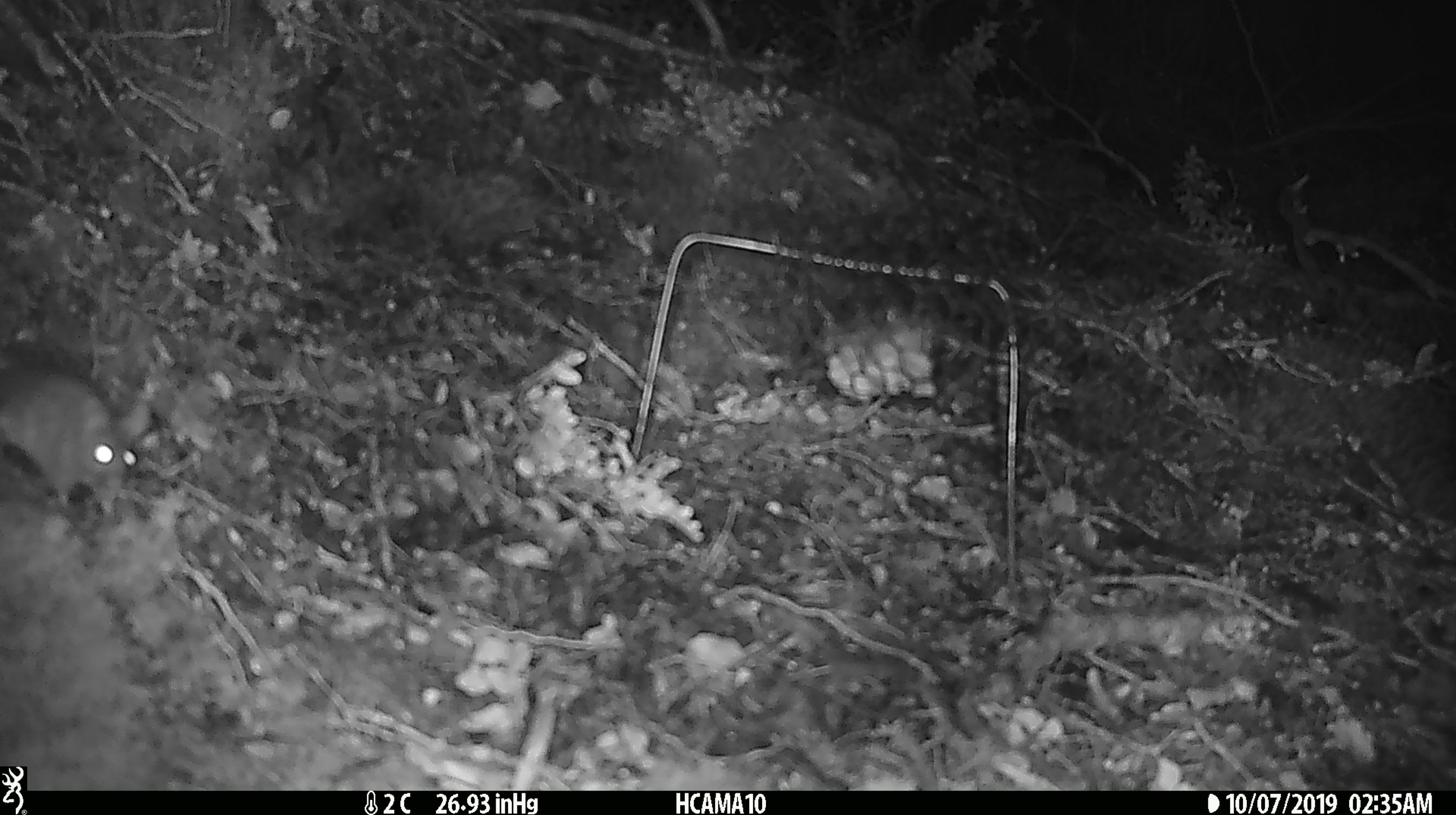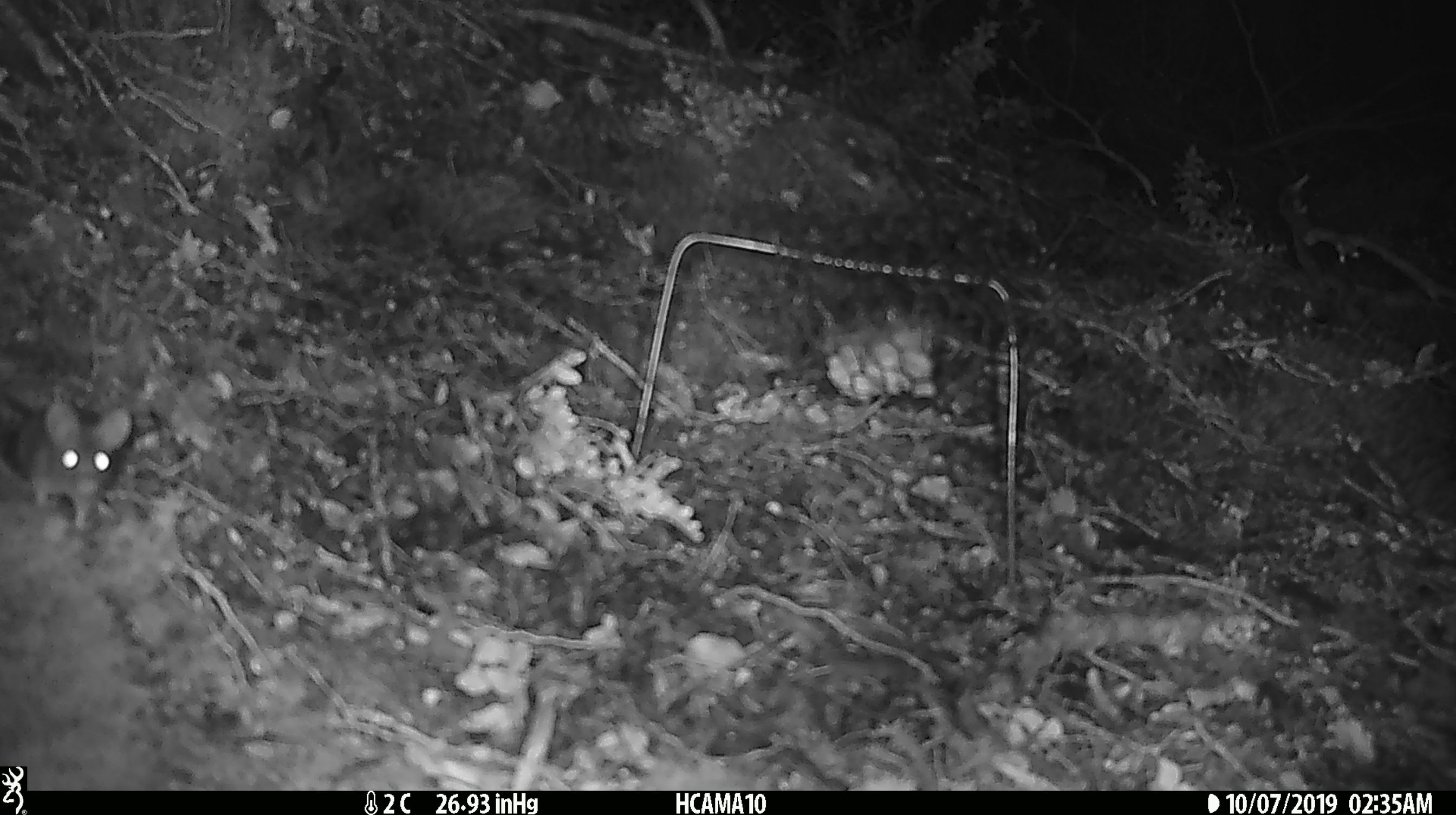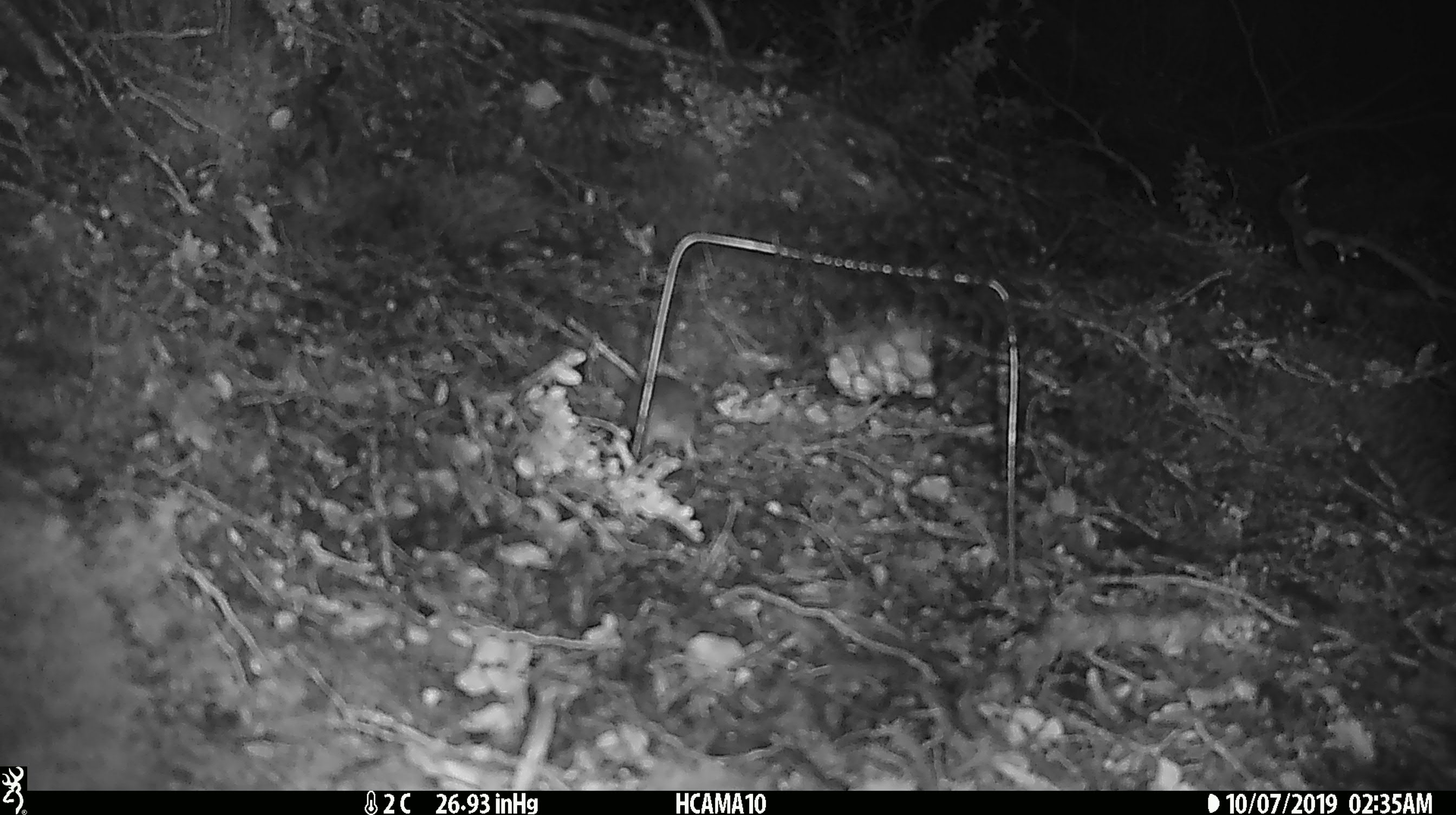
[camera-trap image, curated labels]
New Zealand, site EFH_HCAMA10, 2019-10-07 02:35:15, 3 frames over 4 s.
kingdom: Animalia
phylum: Chordata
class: Mammalia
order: Rodentia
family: Muridae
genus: Mus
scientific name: Mus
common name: mouse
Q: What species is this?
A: Mouse (Mus).